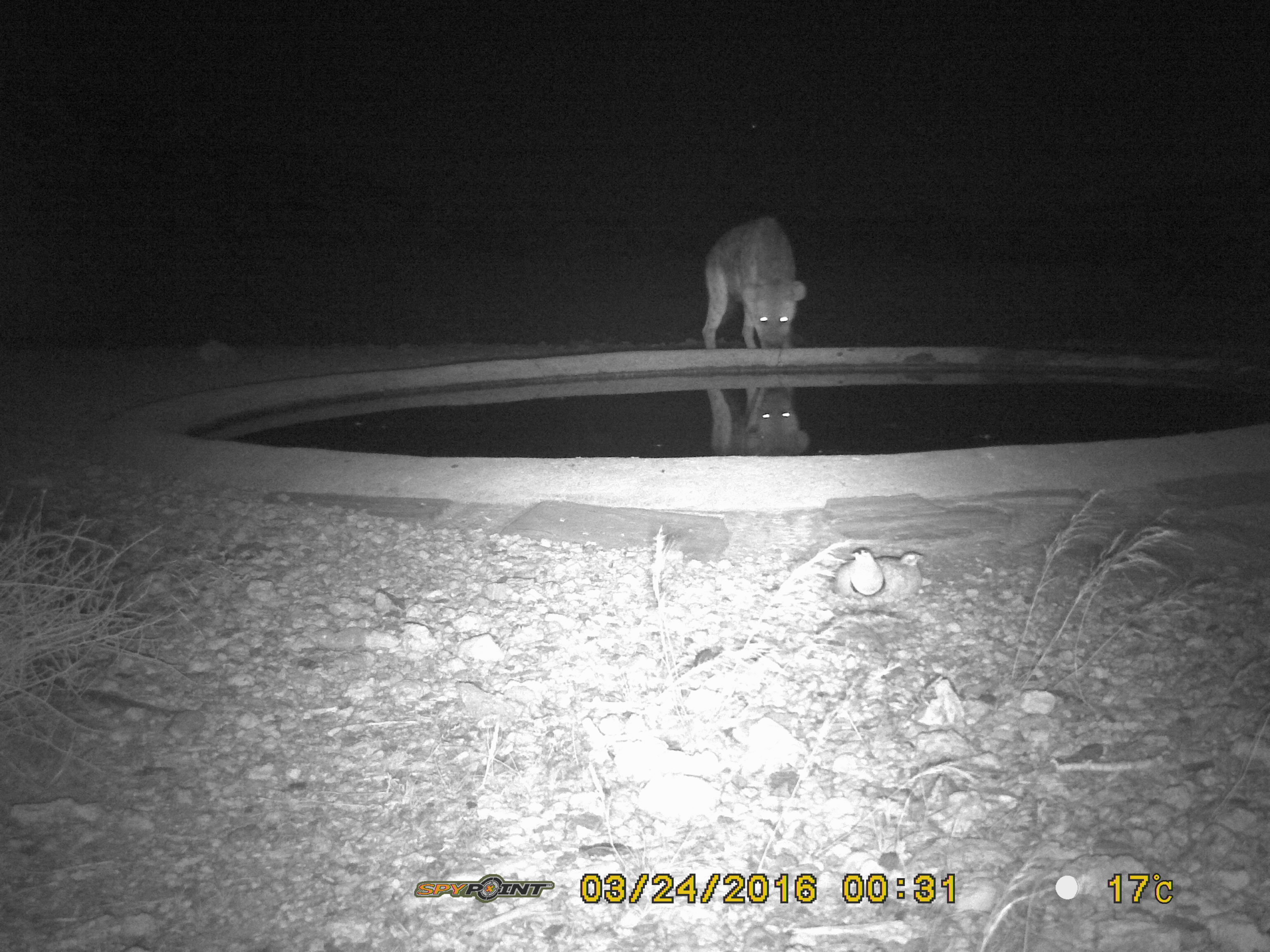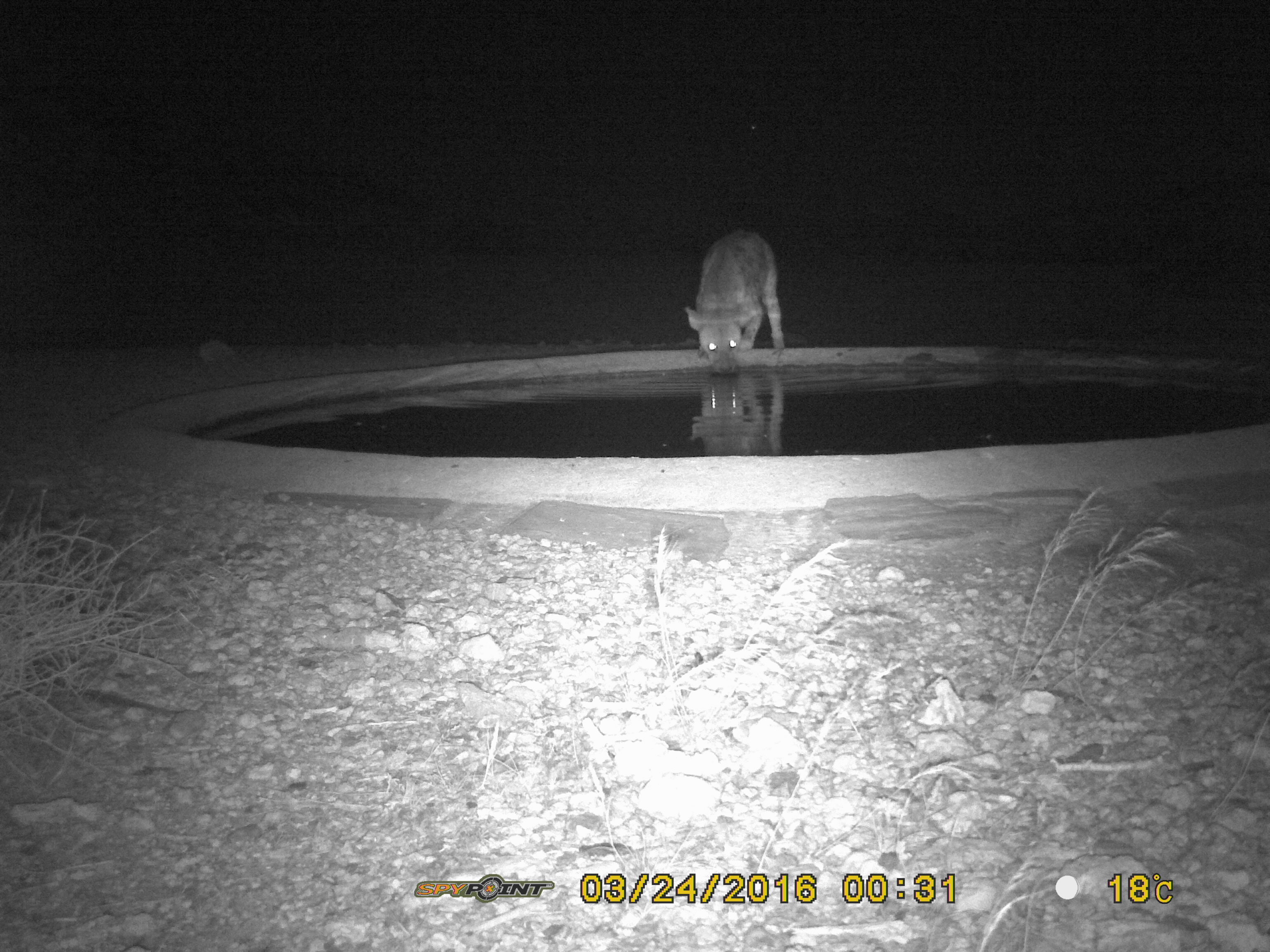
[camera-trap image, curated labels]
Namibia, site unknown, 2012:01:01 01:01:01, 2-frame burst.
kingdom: Animalia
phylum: Chordata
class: Mammalia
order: Carnivora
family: Hyaenidae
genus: Crocuta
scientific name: Crocuta crocuta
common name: spotted hyena